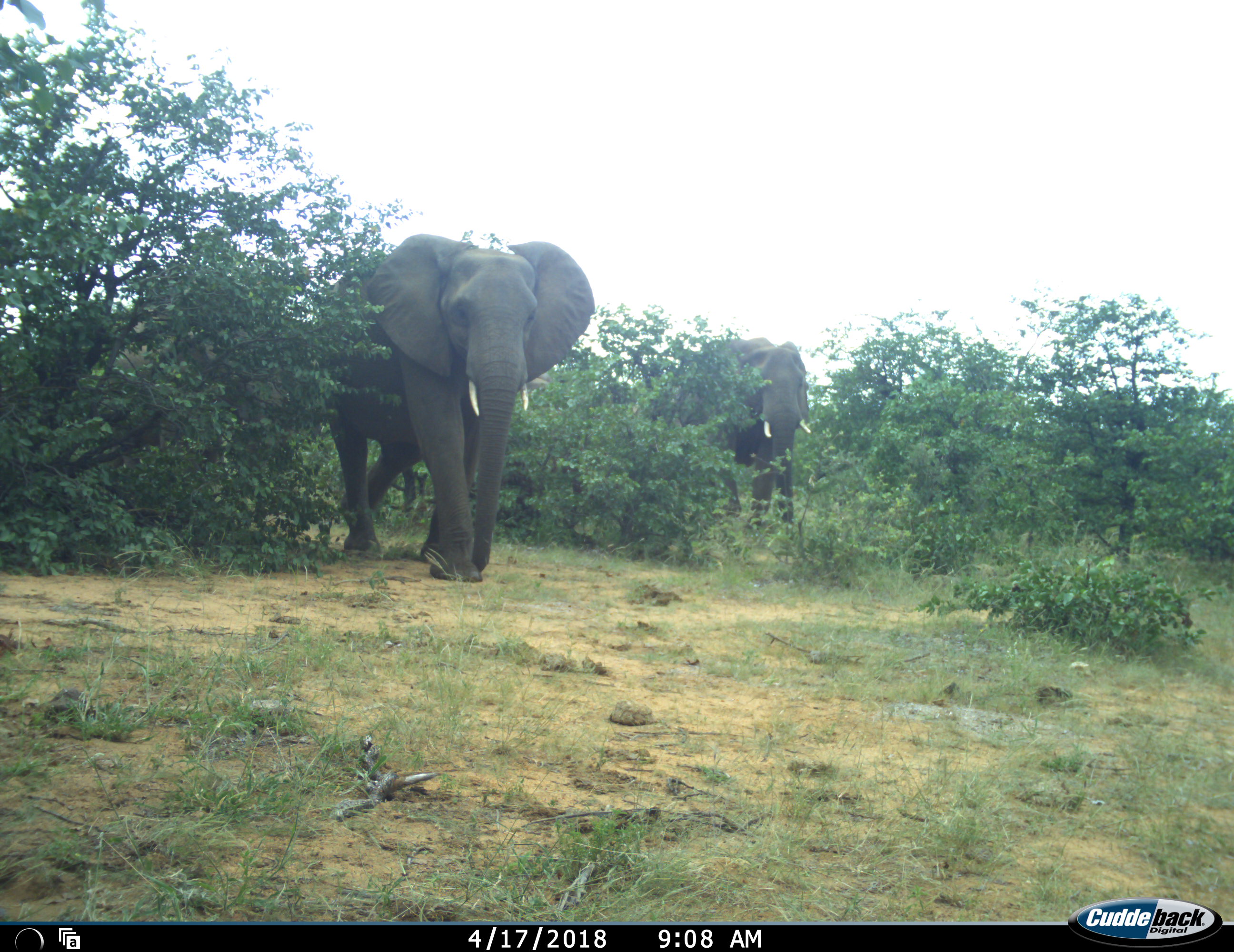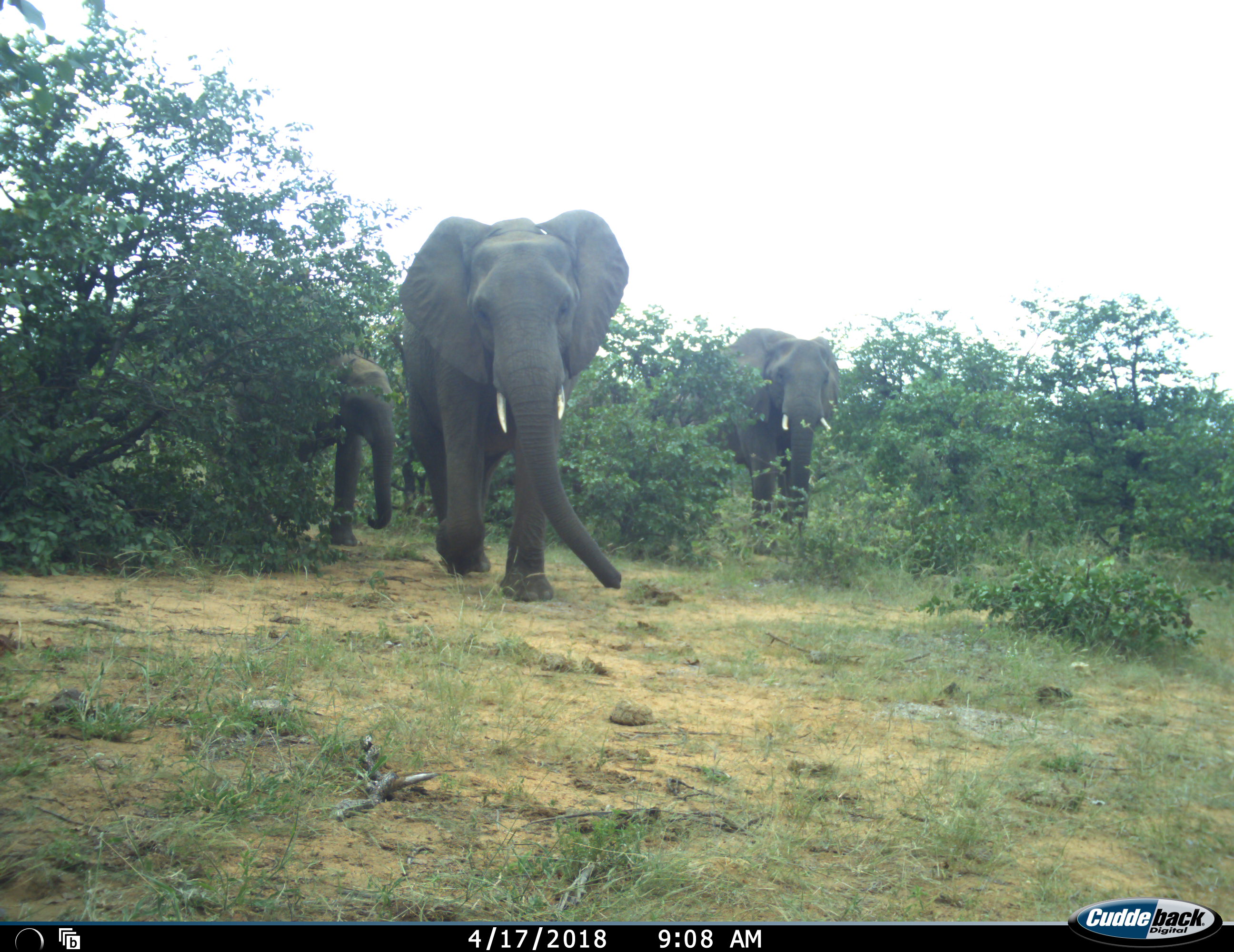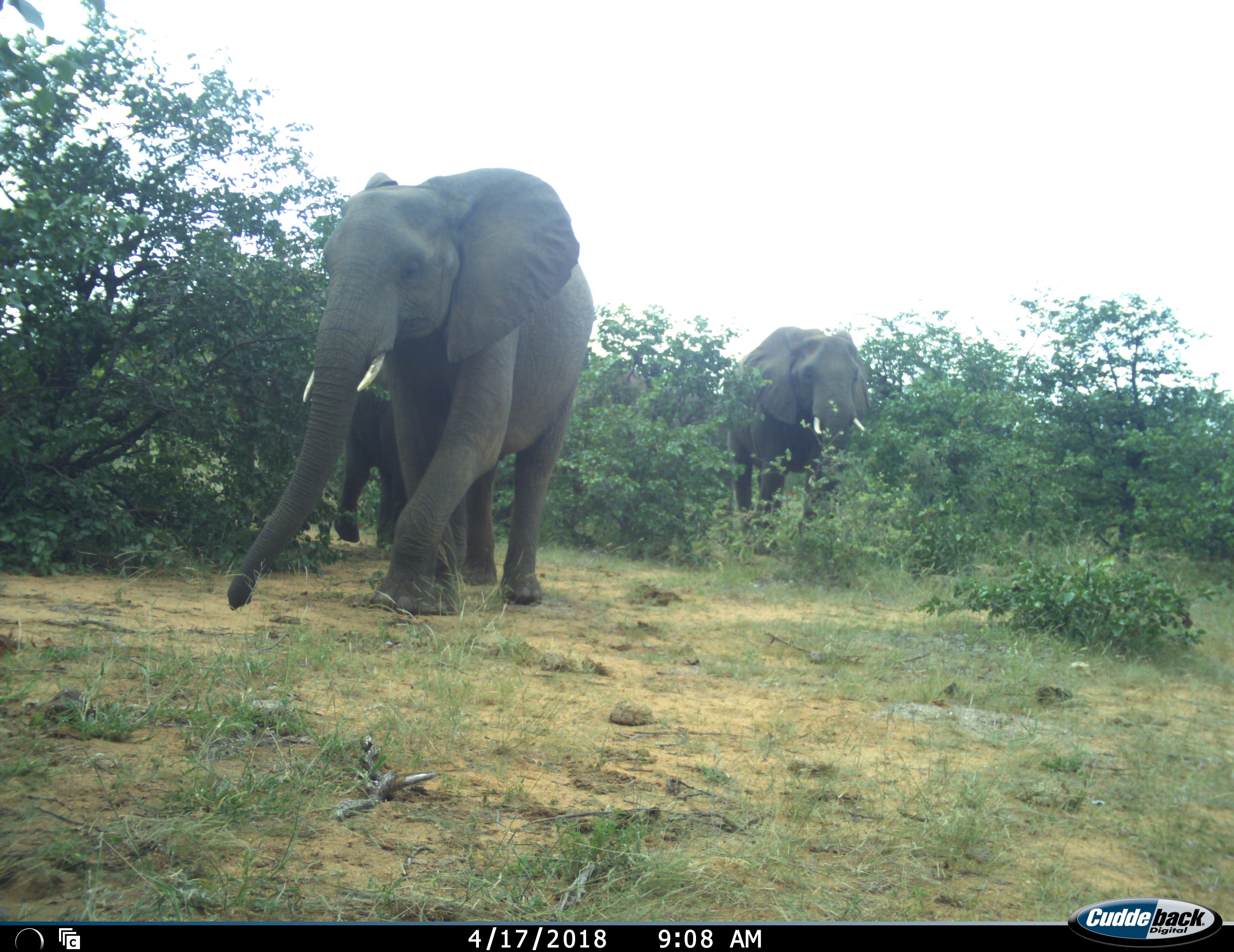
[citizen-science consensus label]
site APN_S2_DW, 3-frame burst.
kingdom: Animalia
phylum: Chordata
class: Mammalia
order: Proboscidea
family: Elephantidae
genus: Loxodonta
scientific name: Loxodonta africana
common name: african bush elephant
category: elephant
Elephant (african bush elephant) (Loxodonta africana), count 3. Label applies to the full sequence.